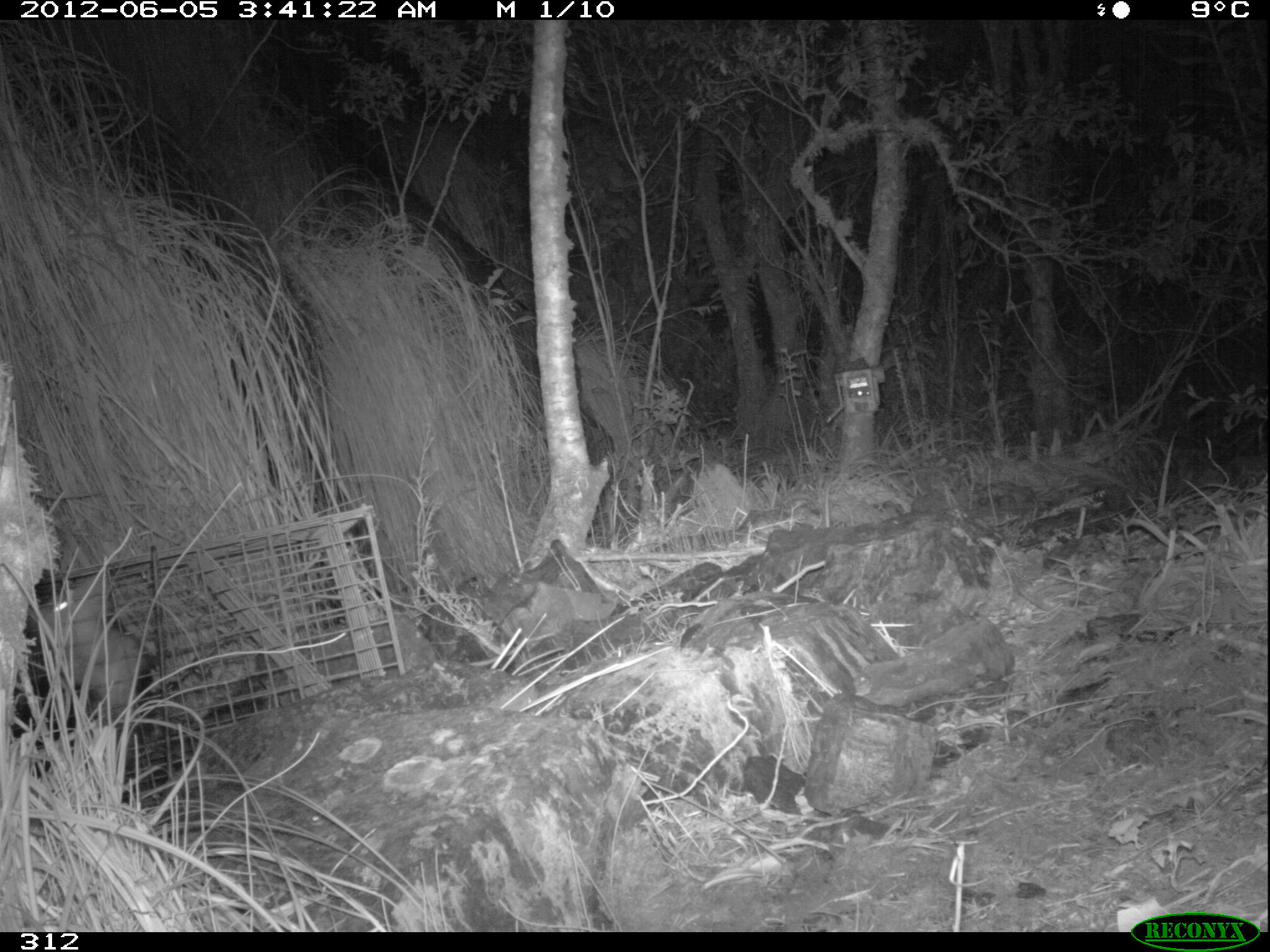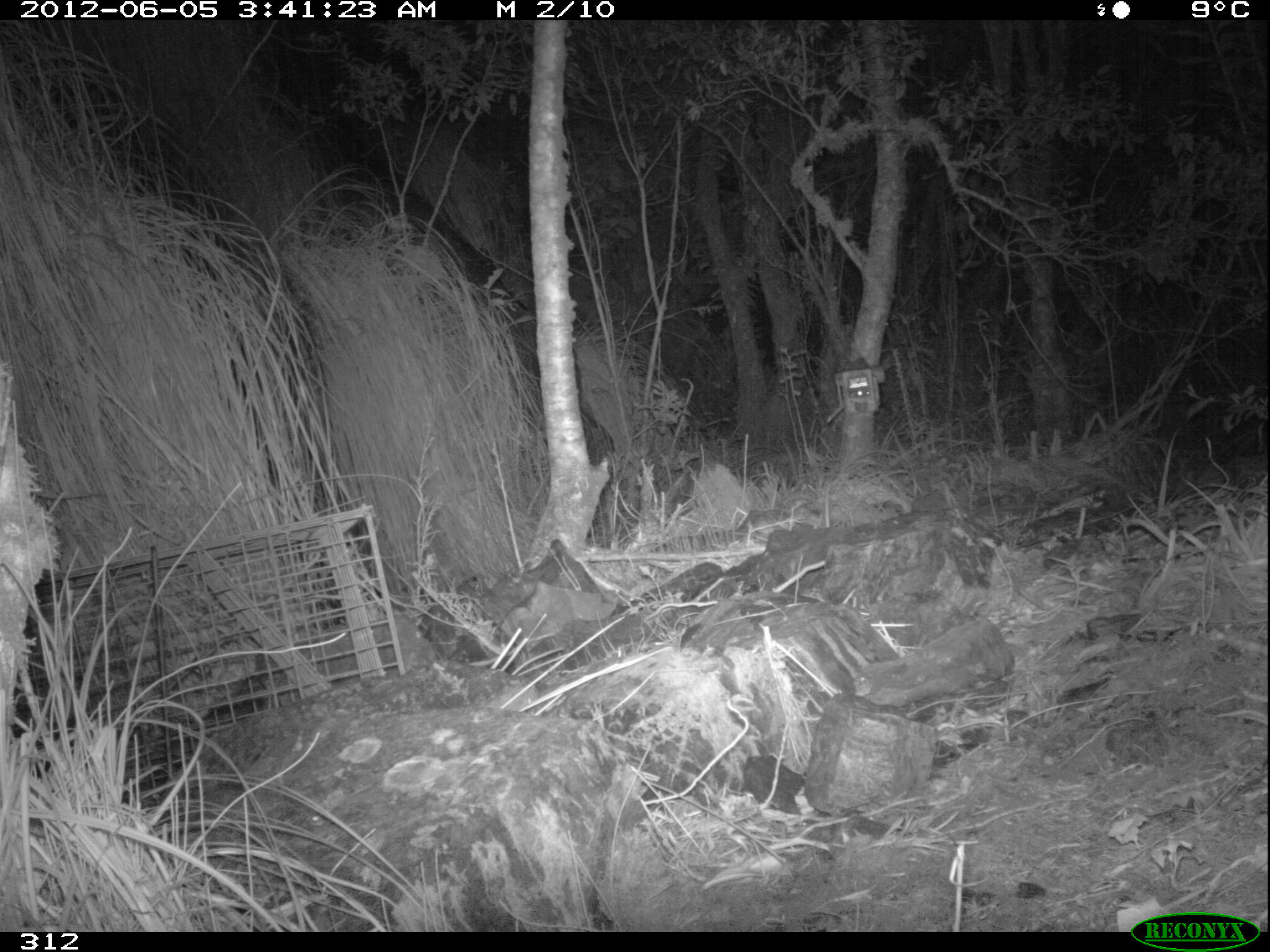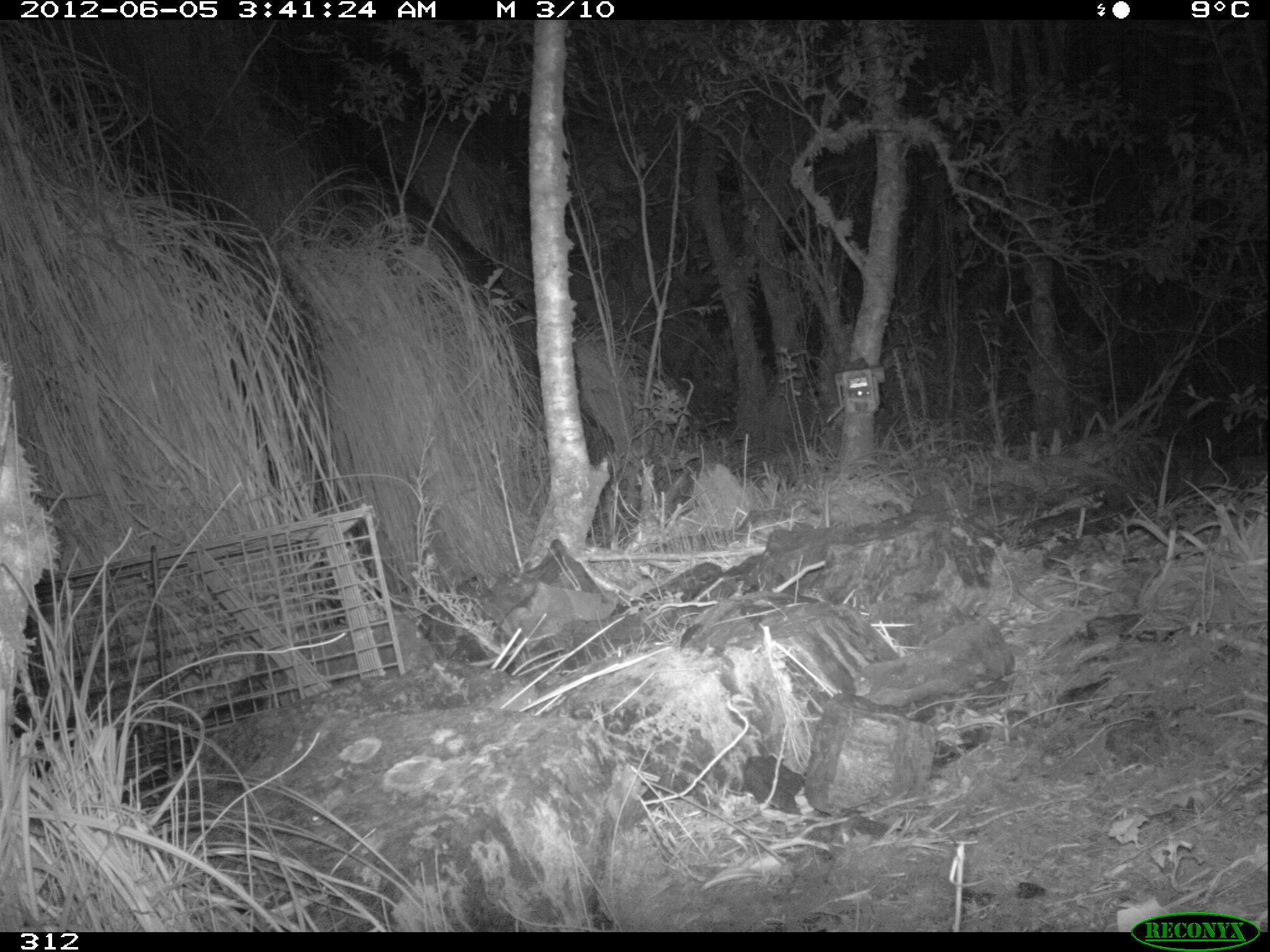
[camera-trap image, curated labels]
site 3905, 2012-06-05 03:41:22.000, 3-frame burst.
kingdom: Animalia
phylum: Chordata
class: Mammalia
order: Didelphimorphia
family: Didelphidae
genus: Didelphis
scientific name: Didelphis pernigra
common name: andean white-eared opossum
Didelphis pernigra (andean white-eared opossum).